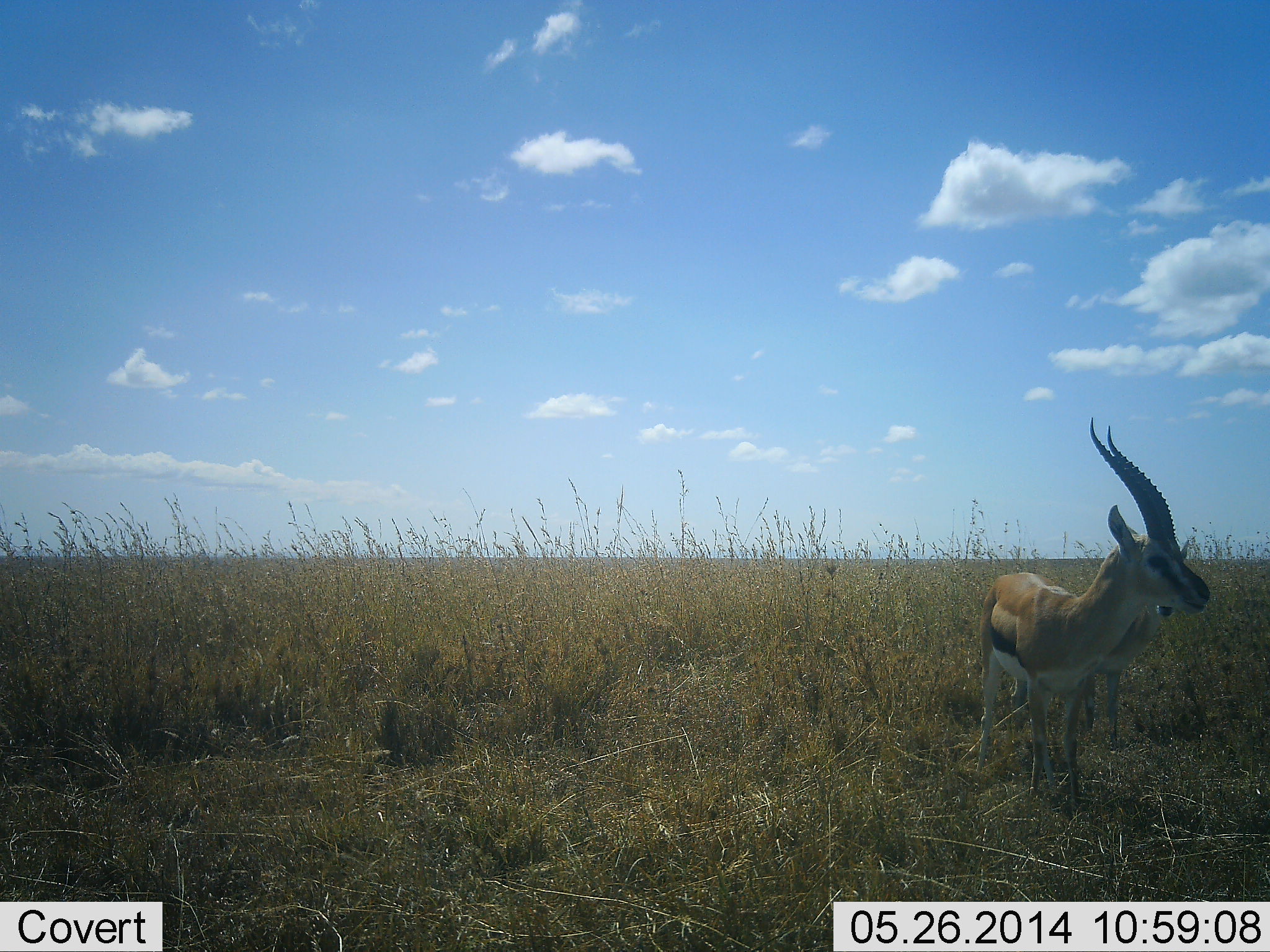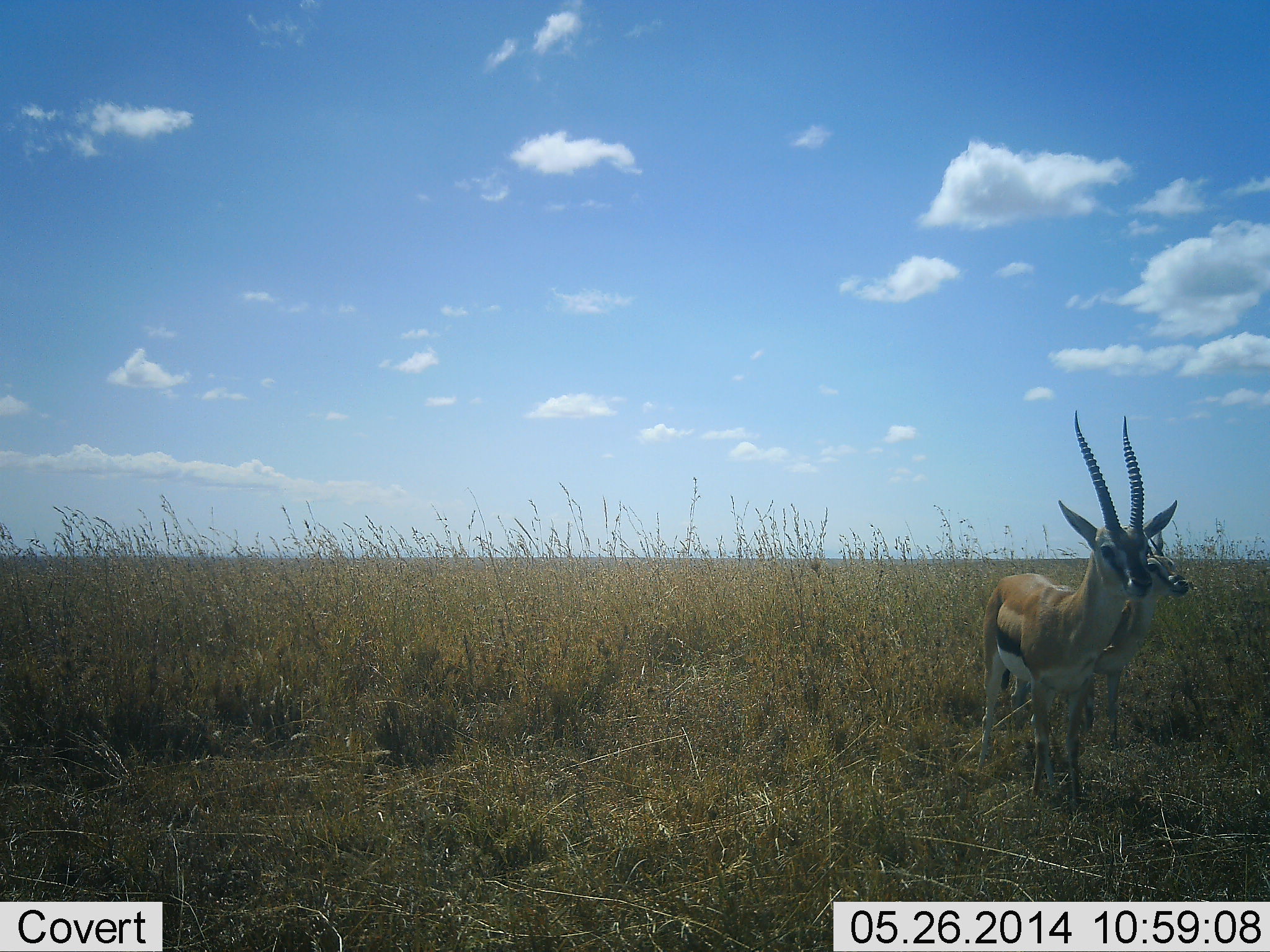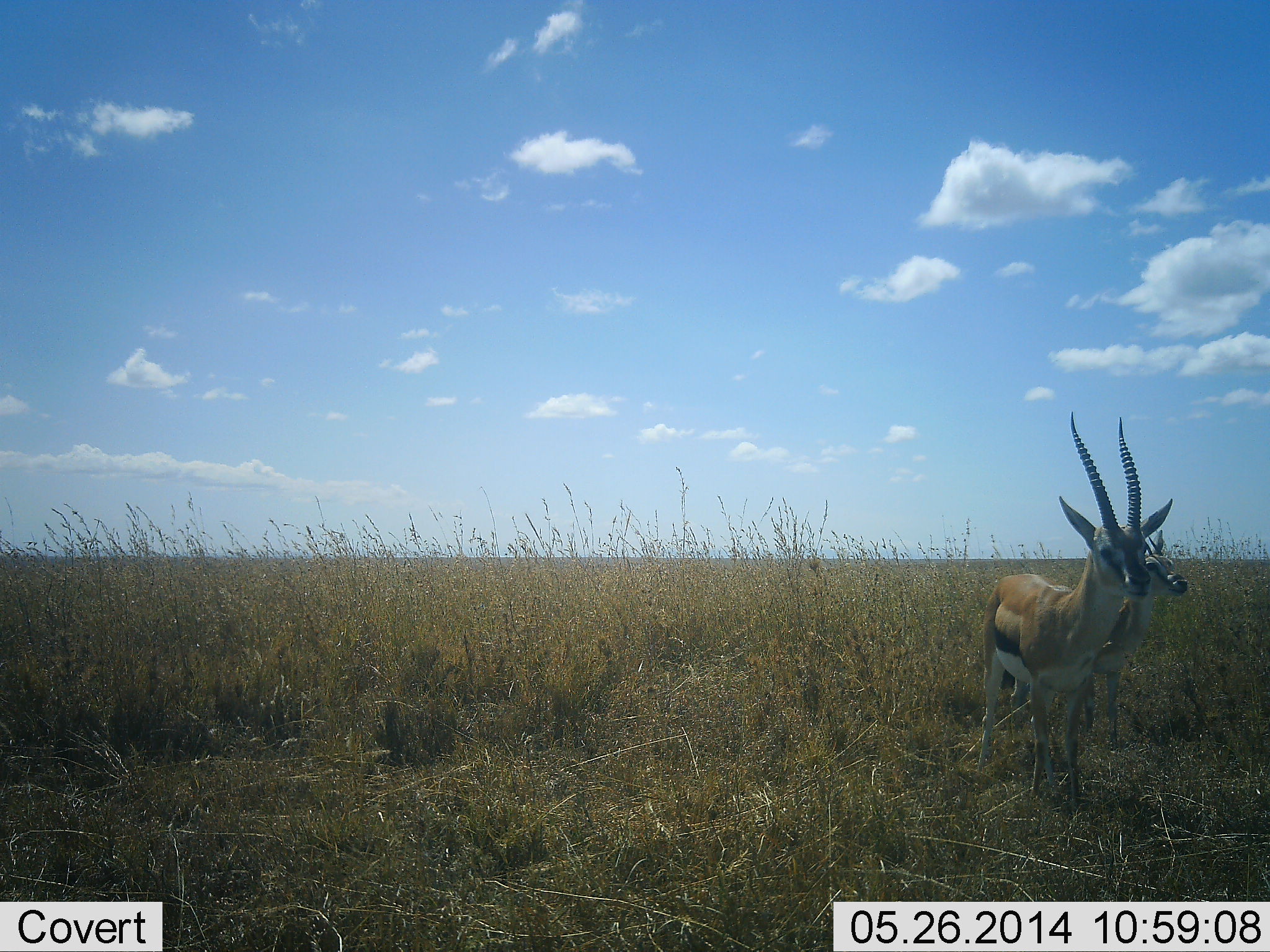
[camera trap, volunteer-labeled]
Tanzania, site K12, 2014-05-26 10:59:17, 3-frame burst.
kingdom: Animalia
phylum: Chordata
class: Mammalia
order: Artiodactyla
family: Bovidae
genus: Eudorcas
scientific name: Eudorcas thomsonii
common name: thomson's gazelle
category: gazellethomsons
Gazellethomsons (thomson's gazelle) (Eudorcas thomsonii), count 2. Behavior (volunteer vote fractions): standing 100%, resting 0%, moving 0%, interacting 0%. Young present (vote fraction): 10%. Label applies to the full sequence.